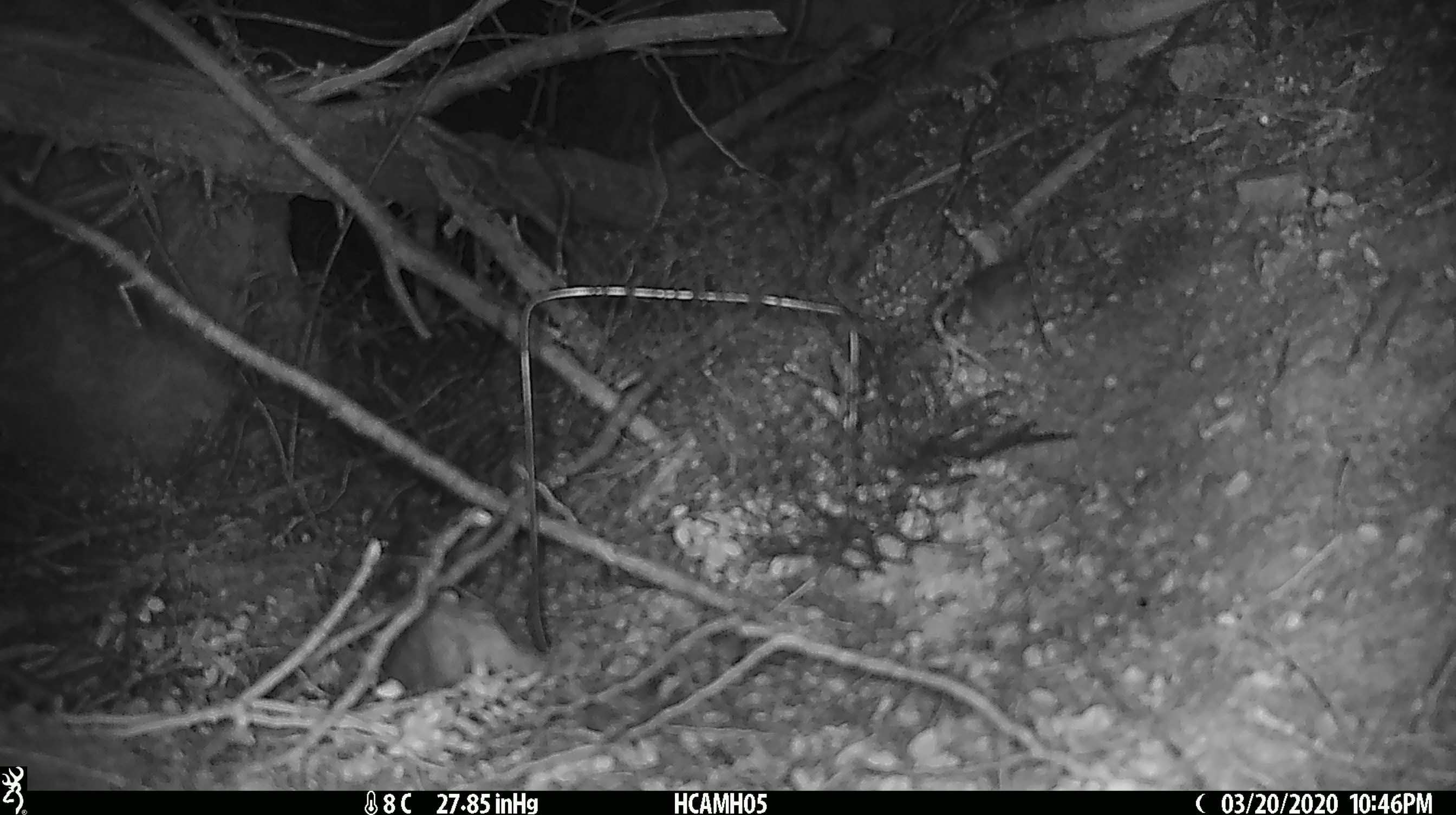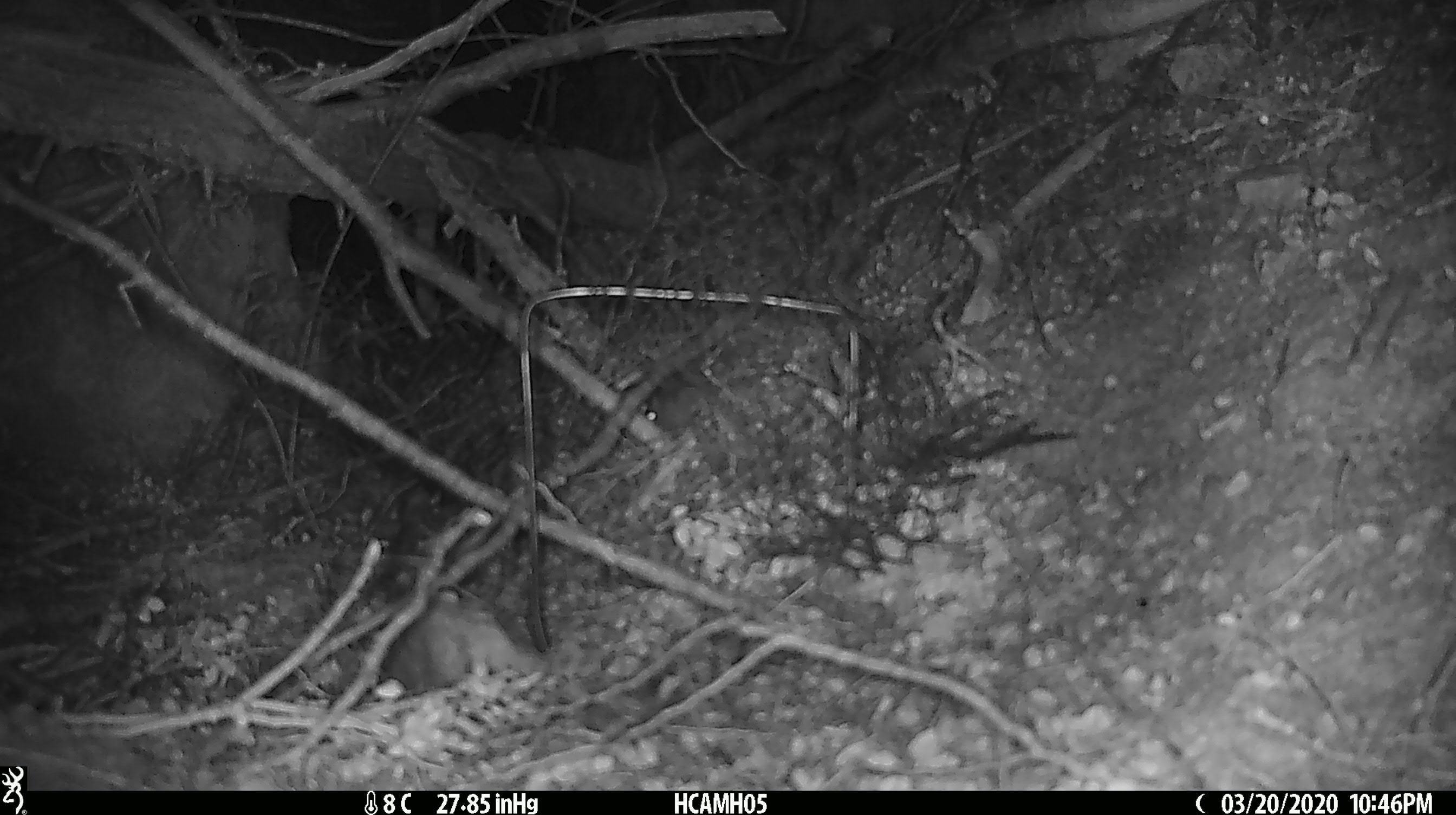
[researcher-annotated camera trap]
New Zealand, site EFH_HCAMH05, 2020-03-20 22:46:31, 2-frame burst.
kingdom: Animalia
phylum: Chordata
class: Mammalia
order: Rodentia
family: Muridae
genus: Mus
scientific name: Mus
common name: mouse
Mouse (Mus).